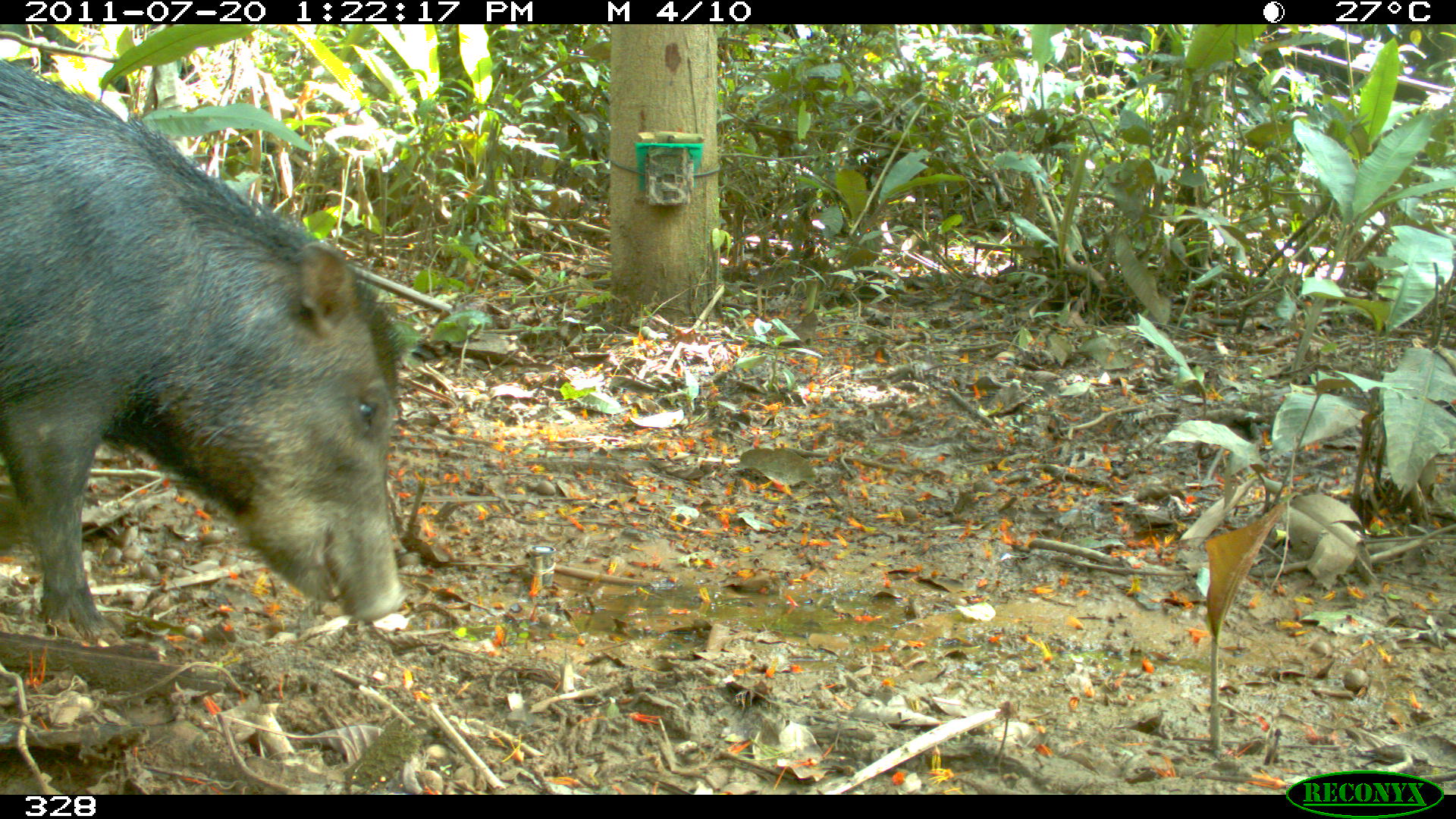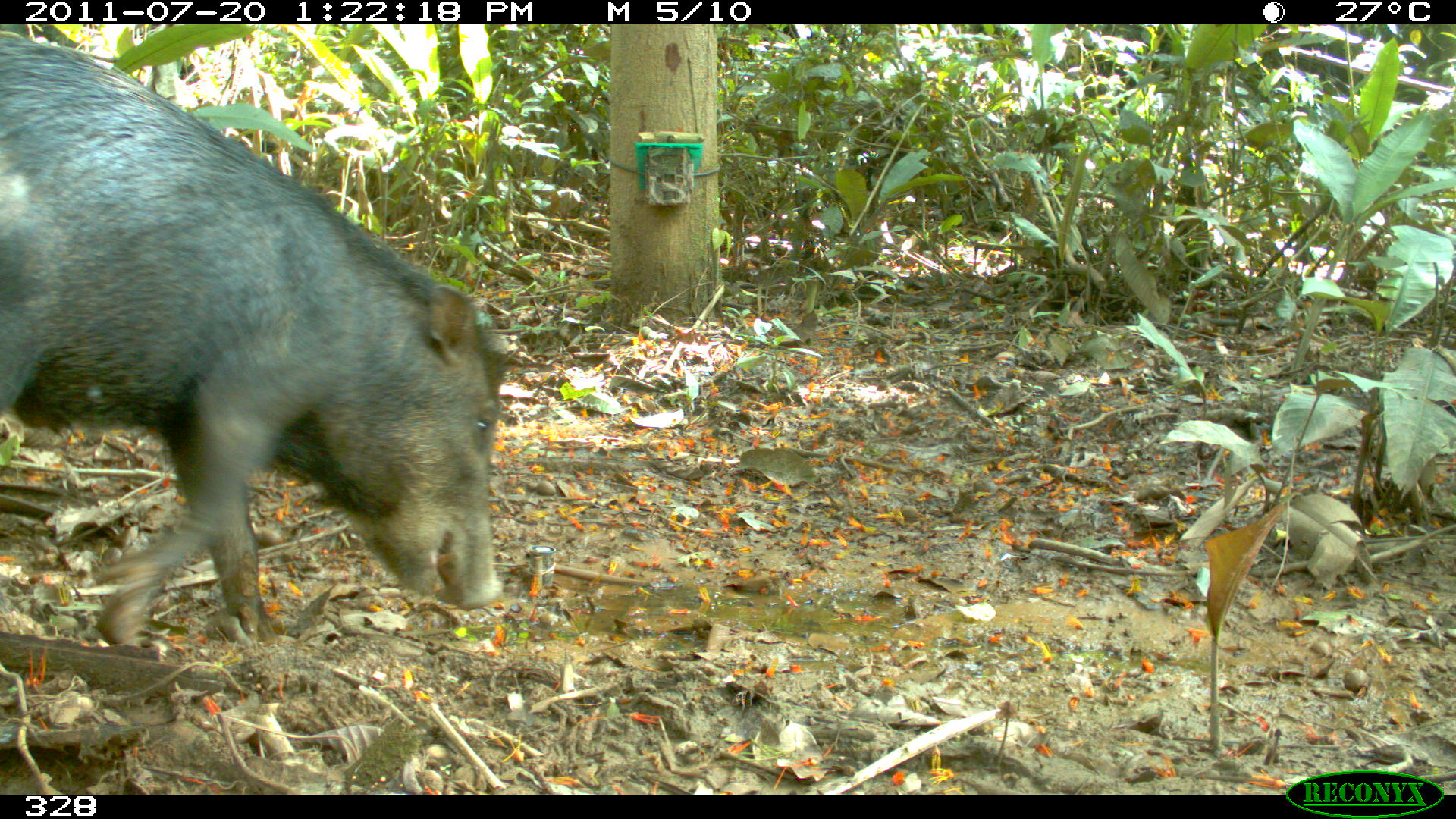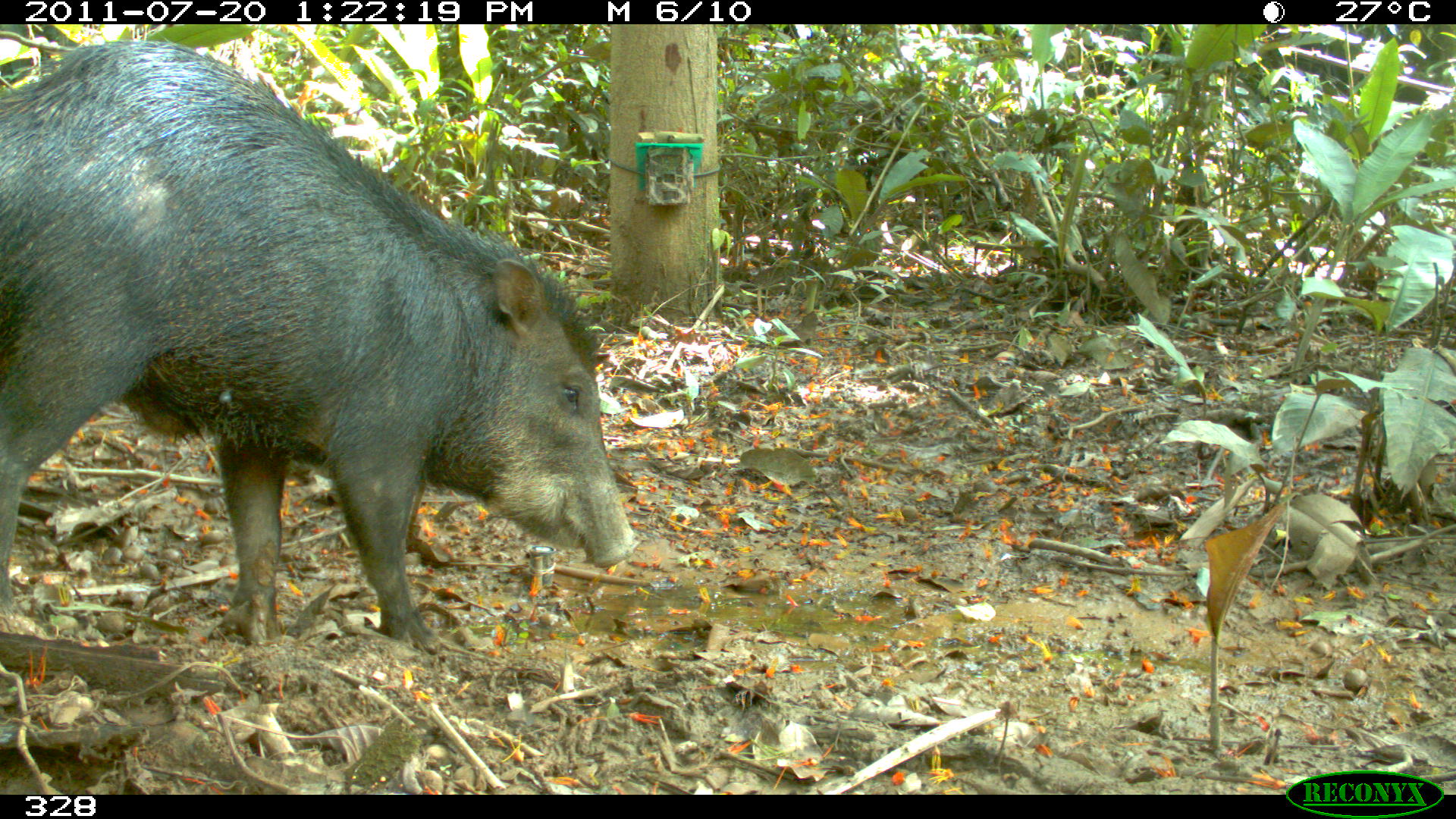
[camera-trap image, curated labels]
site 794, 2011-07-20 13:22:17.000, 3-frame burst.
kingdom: Animalia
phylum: Chordata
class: Mammalia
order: Artiodactyla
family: Tayassuidae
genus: Tayassu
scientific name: Tayassu pecari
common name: white-lipped peccary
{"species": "Tayassu pecari (white-lipped peccary)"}